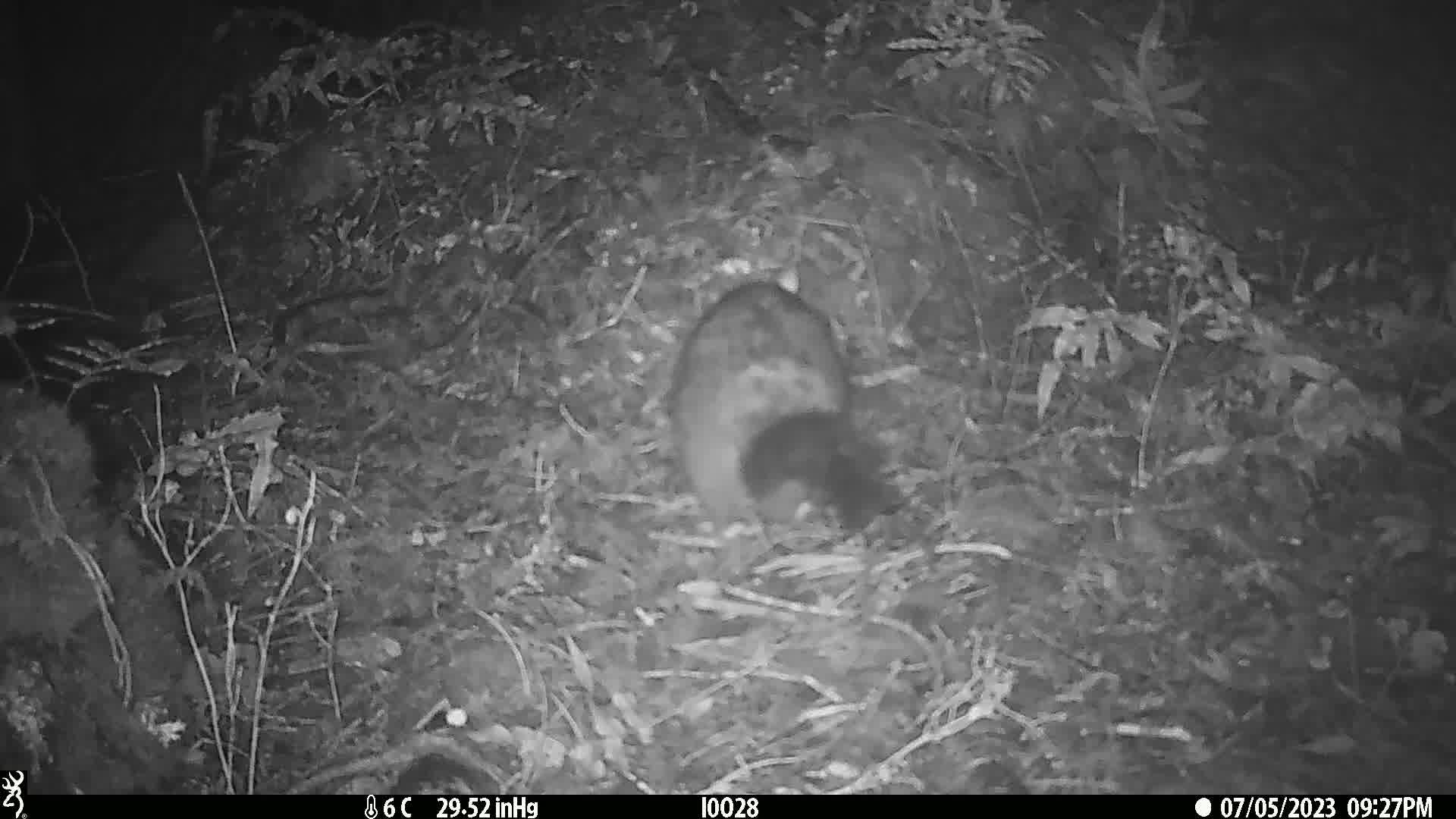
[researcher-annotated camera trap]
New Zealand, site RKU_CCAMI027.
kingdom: Animalia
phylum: Chordata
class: Mammalia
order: Diprotodontia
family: Phalangeridae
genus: Trichosurus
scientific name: Trichosurus vulpecula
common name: common brushtail possum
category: possum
Possum (common brushtail possum) (Trichosurus vulpecula).